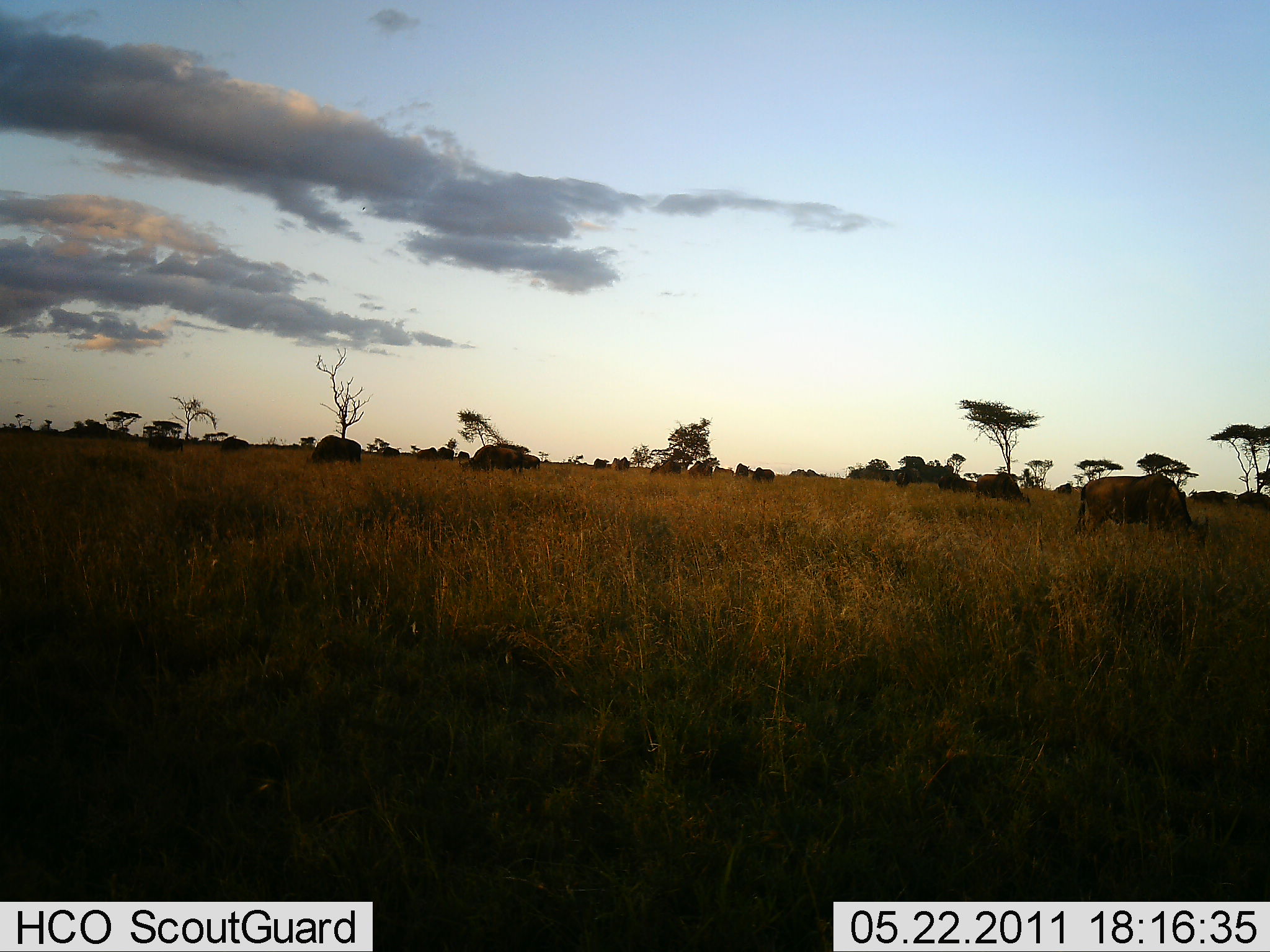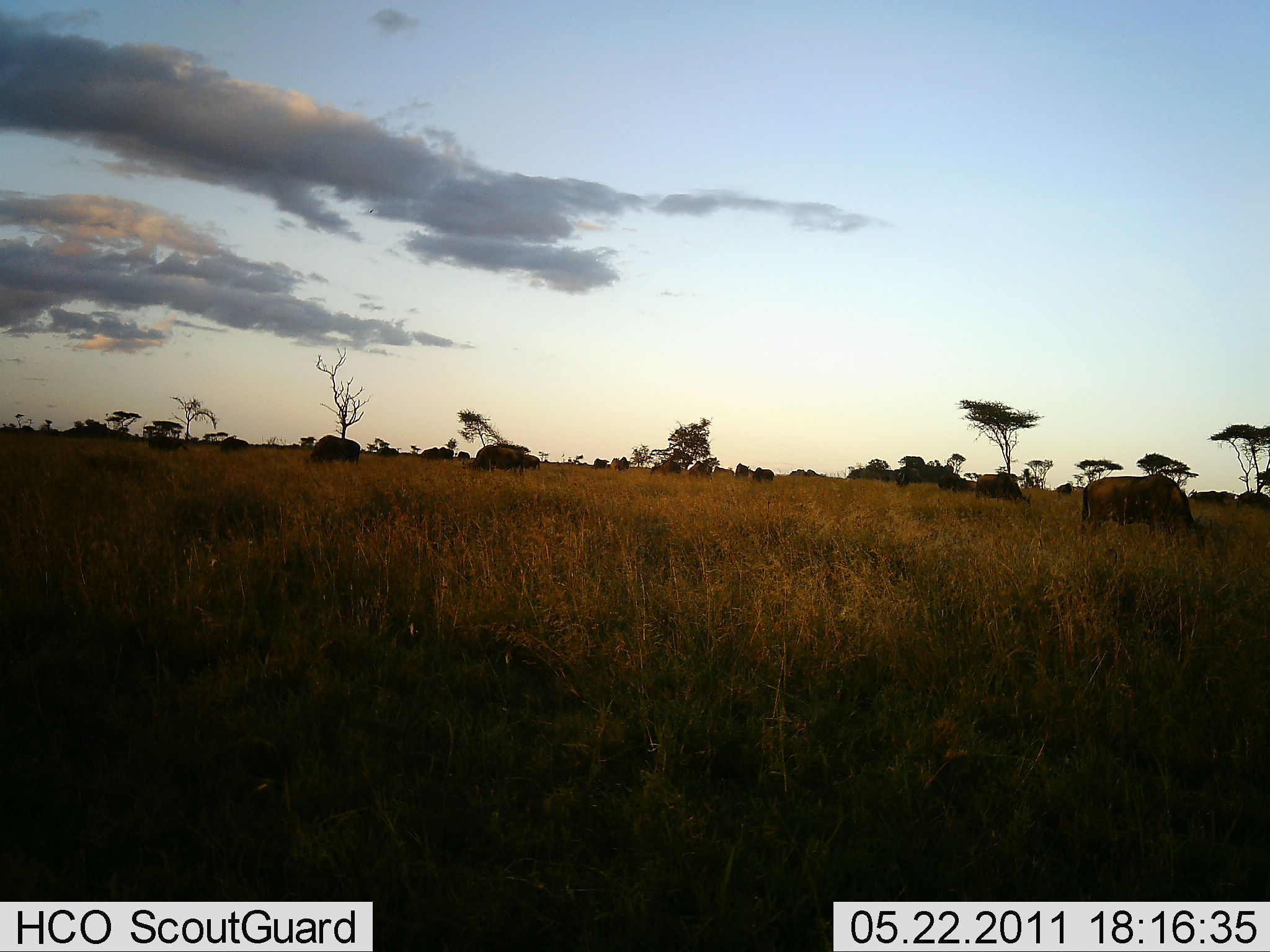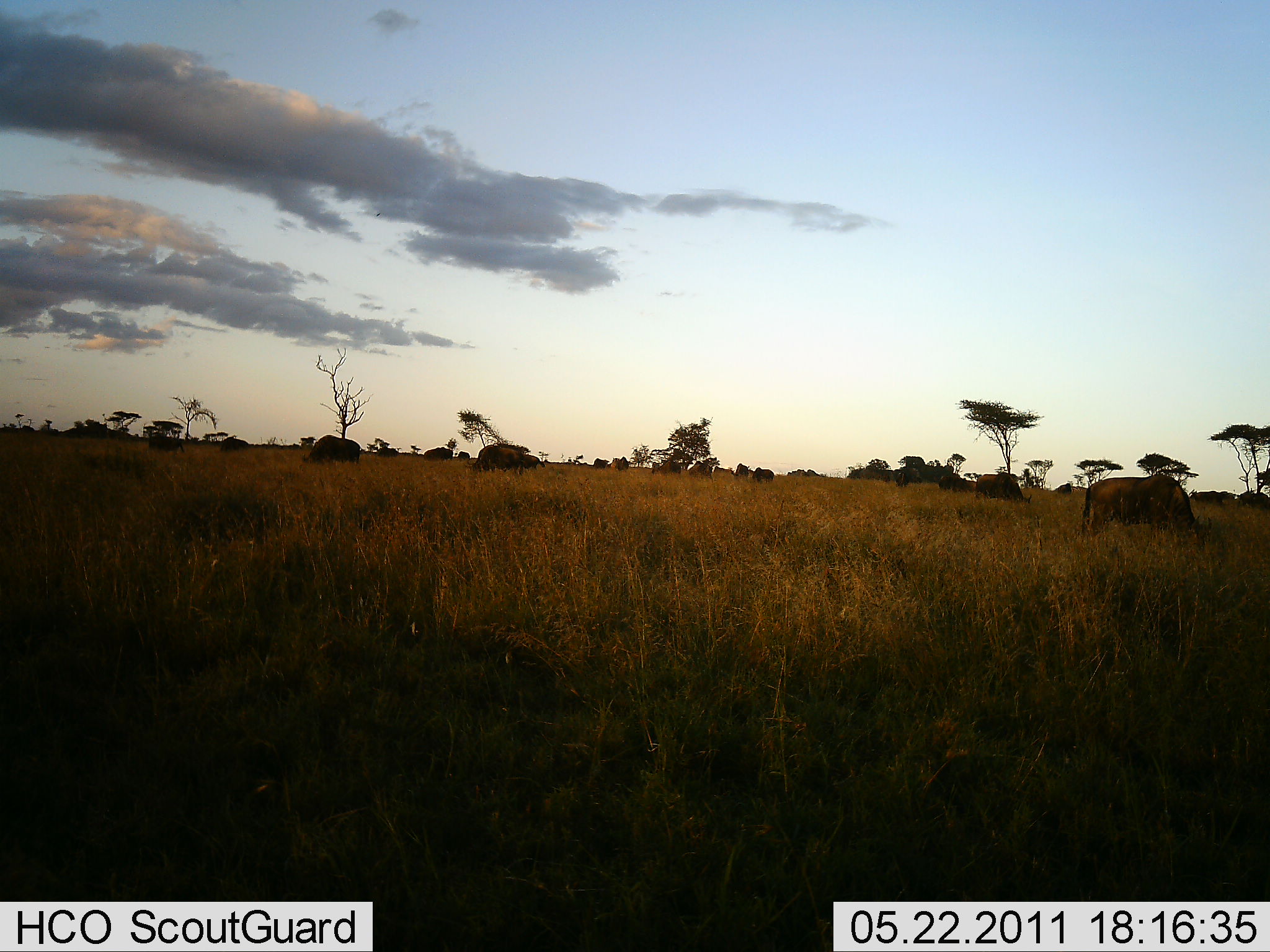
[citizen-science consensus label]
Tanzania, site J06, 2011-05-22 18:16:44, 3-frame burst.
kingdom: Animalia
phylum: Chordata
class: Mammalia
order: Artiodactyla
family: Bovidae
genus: Connochaetes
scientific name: Connochaetes taurinus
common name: blue wildebeest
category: wildebeest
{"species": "wildebeest (blue wildebeest) (Connochaetes taurinus)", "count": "11-50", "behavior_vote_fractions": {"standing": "20%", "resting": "20%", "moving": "0%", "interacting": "0%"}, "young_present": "0%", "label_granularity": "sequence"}